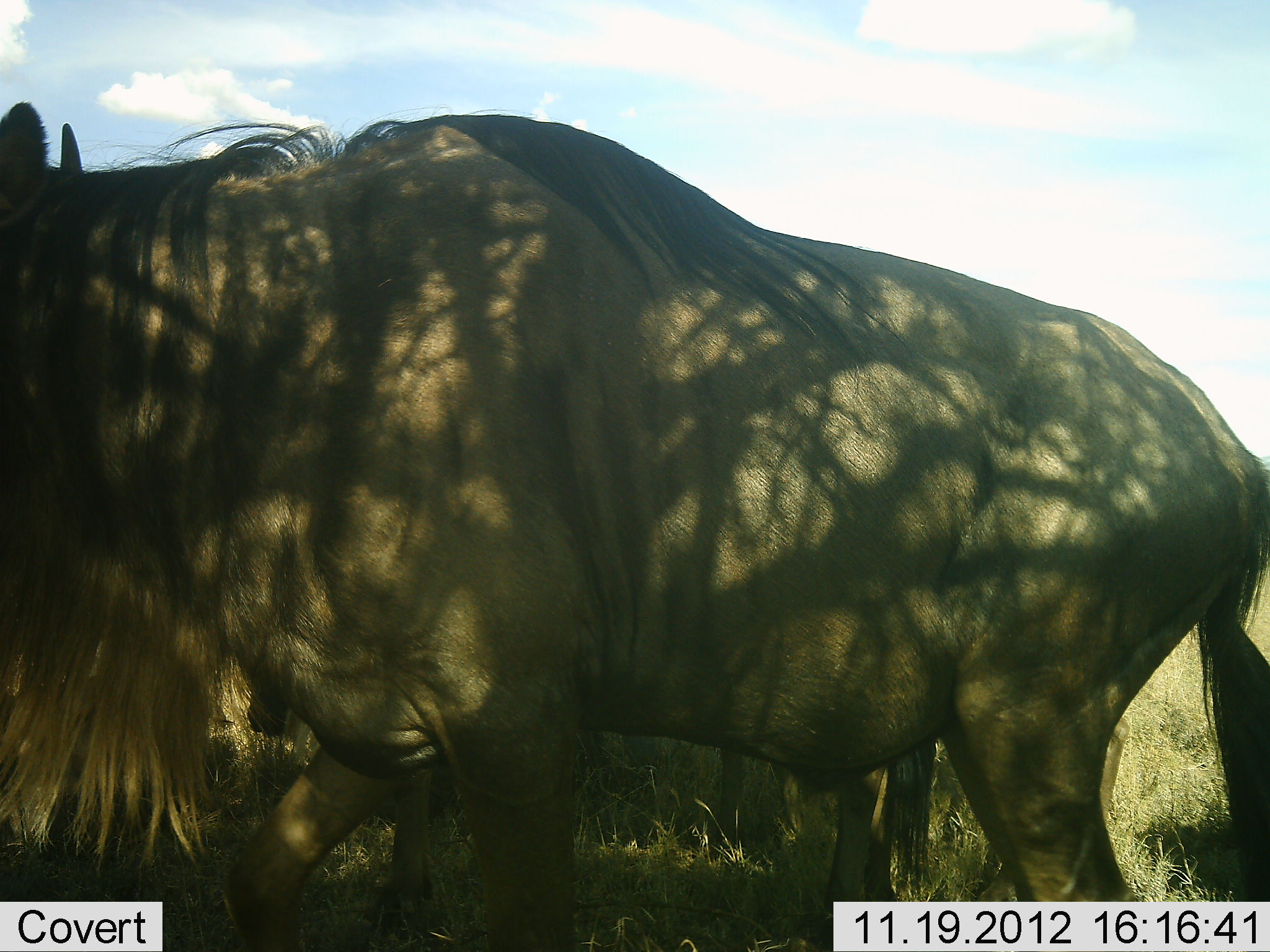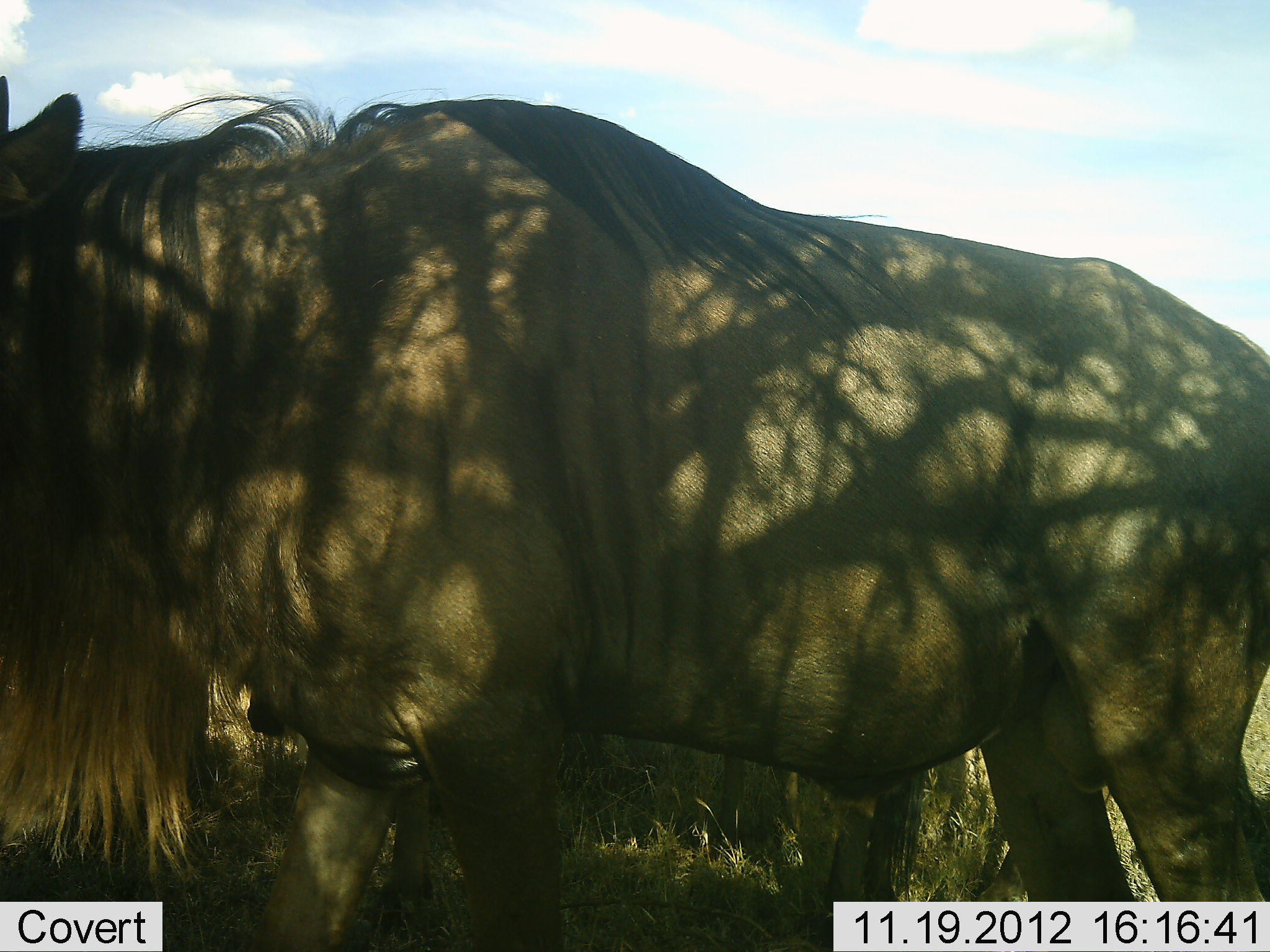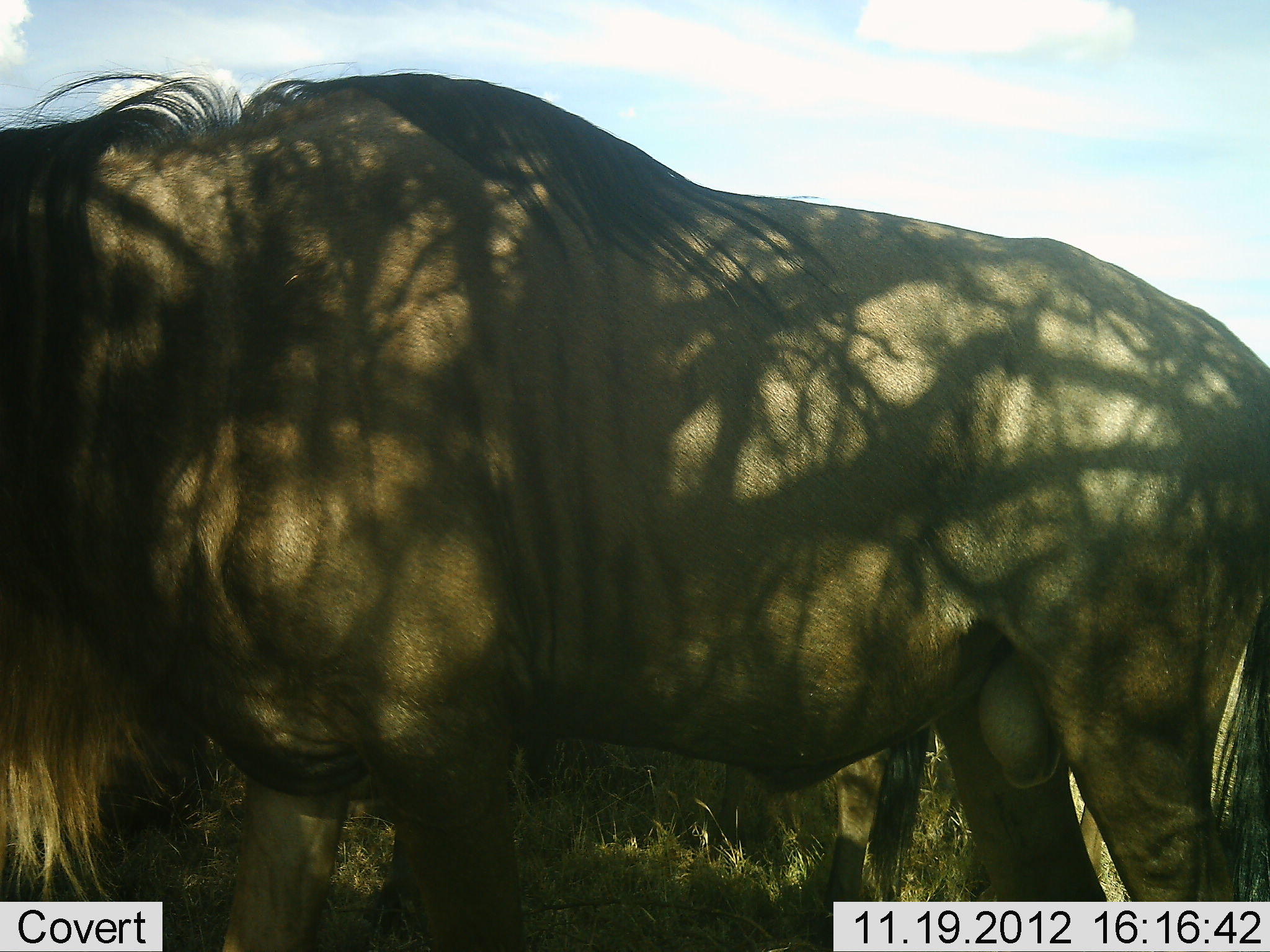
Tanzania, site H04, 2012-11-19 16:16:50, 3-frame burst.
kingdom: Animalia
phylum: Chordata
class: Mammalia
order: Artiodactyla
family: Bovidae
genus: Connochaetes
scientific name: Connochaetes taurinus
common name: blue wildebeest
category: wildebeest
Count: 2.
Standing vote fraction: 90%.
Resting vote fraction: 0%.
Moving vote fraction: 30%.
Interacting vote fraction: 0%.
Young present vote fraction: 0%.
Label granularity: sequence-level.